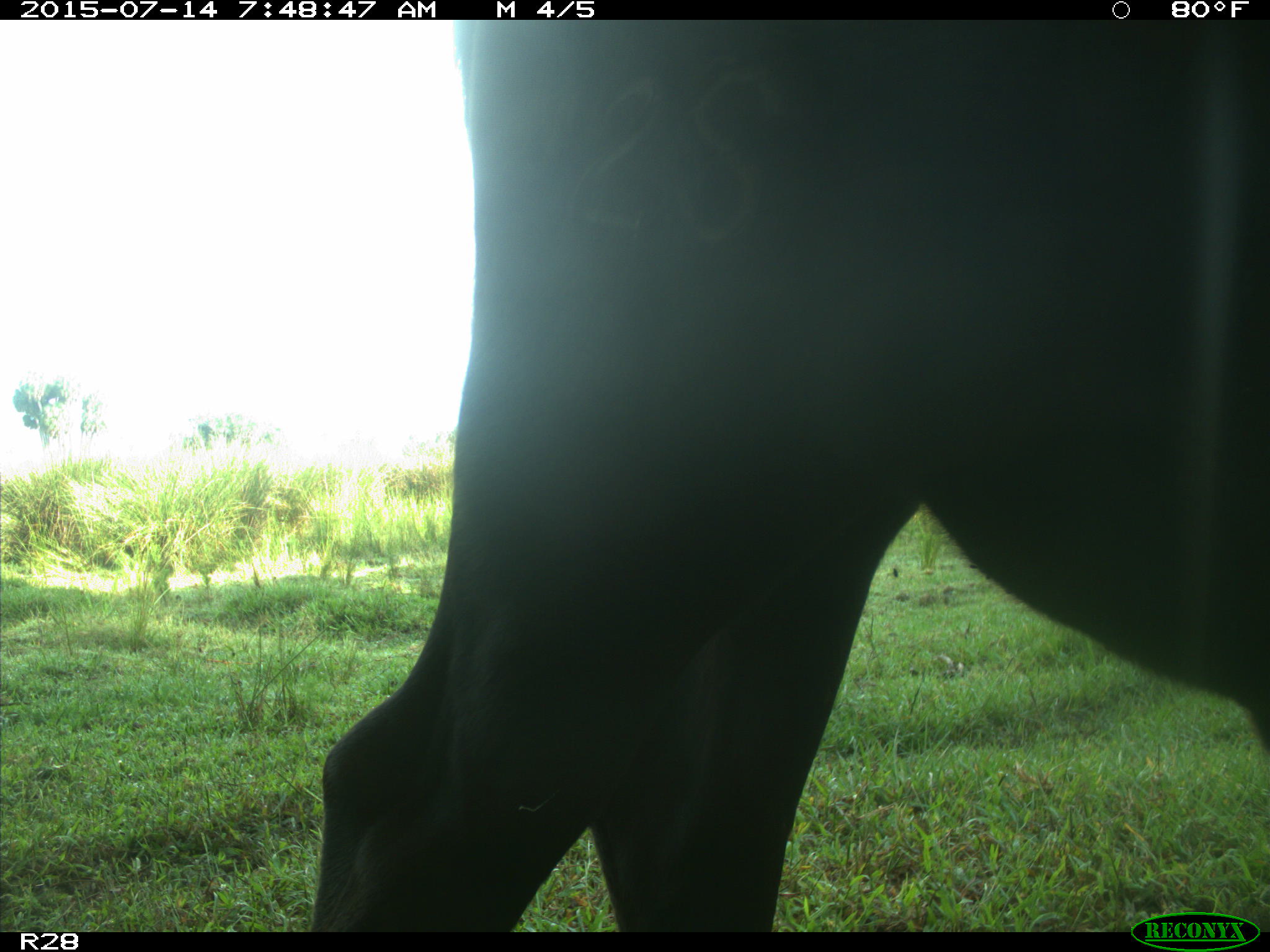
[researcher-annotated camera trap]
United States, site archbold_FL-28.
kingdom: Animalia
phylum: Chordata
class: Mammalia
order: Artiodactyla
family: Bovidae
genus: Bos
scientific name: Bos taurus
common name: domestic cow